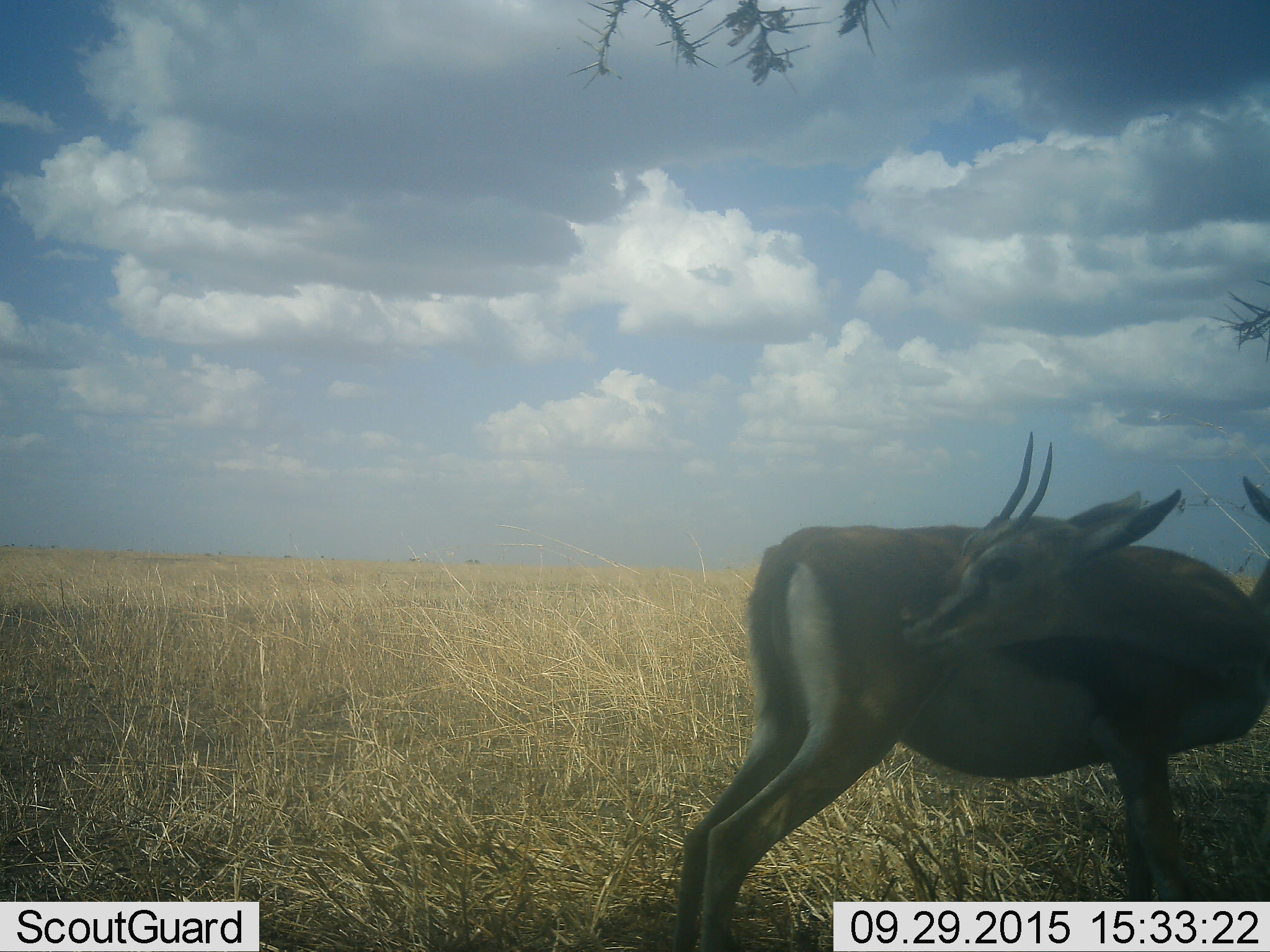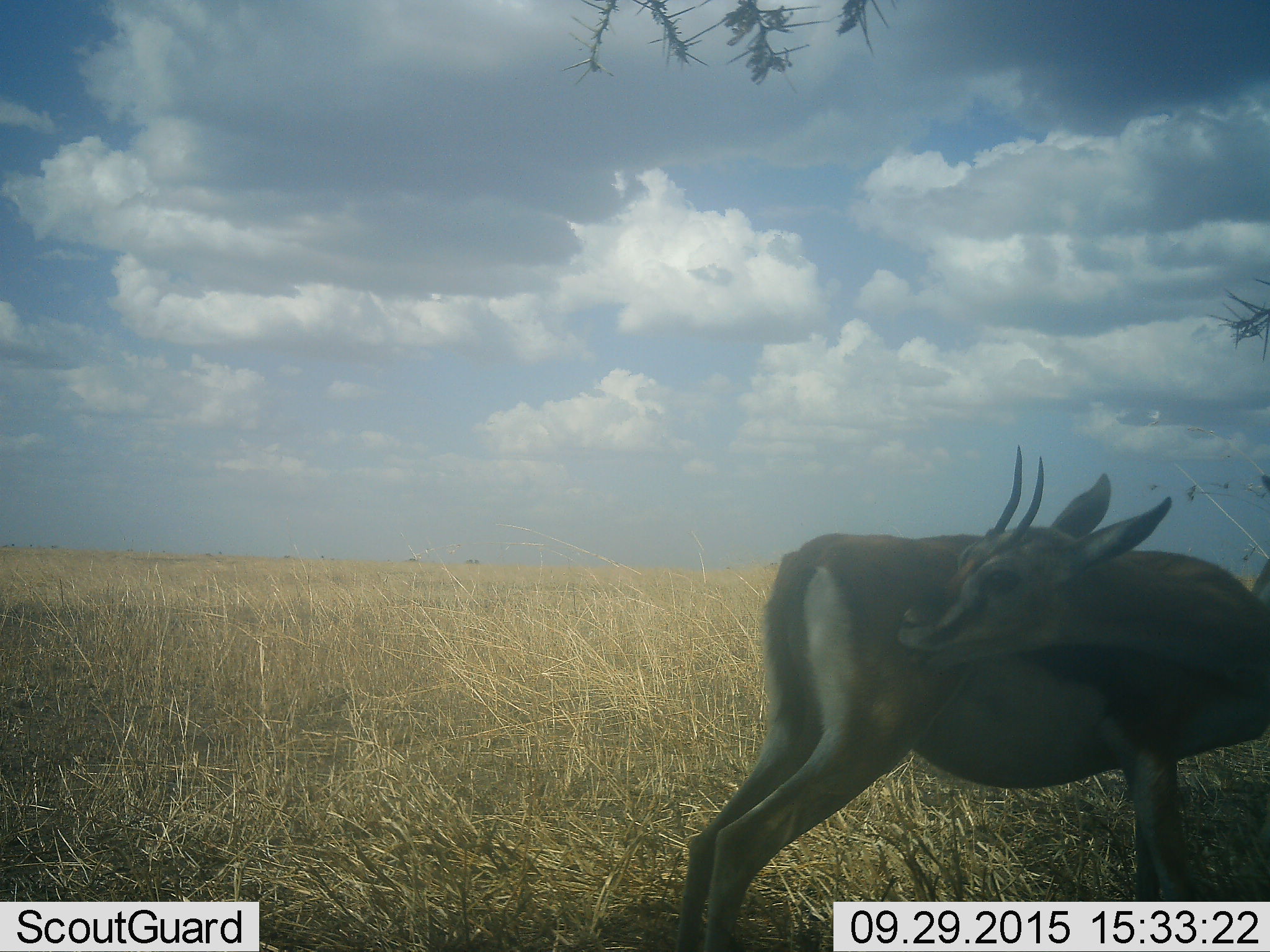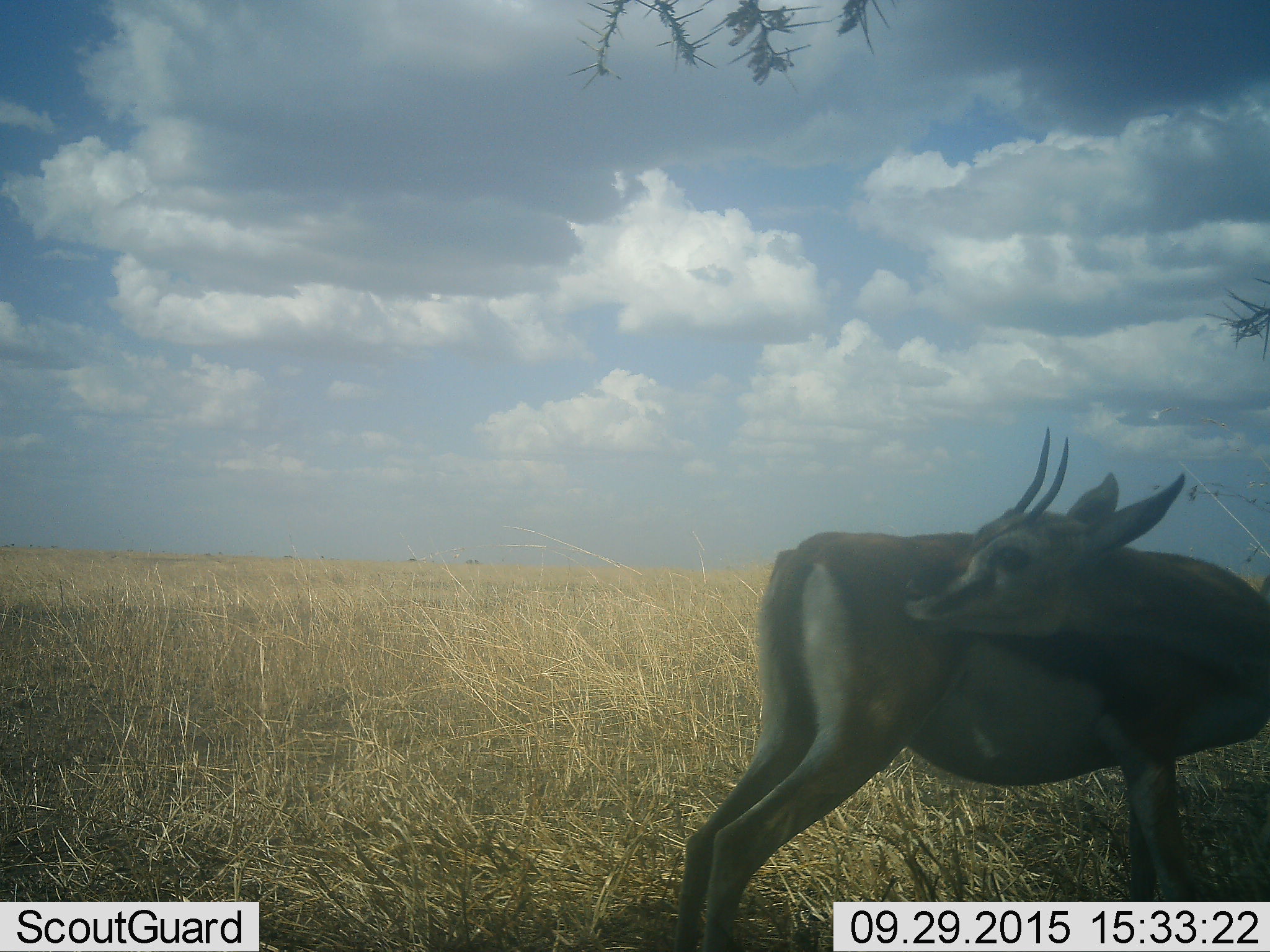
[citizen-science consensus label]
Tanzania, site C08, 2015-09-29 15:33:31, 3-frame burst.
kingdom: Animalia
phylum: Chordata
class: Mammalia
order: Artiodactyla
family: Bovidae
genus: Eudorcas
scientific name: Eudorcas thomsonii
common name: thomson's gazelle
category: gazellethomsons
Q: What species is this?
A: Gazellethomsons (thomson's gazelle) (Eudorcas thomsonii).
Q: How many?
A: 2.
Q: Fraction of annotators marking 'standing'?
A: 92%.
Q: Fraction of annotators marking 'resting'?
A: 0%.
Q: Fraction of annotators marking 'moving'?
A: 17%.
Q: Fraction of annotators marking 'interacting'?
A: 17%.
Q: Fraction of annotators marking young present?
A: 0%.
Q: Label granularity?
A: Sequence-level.